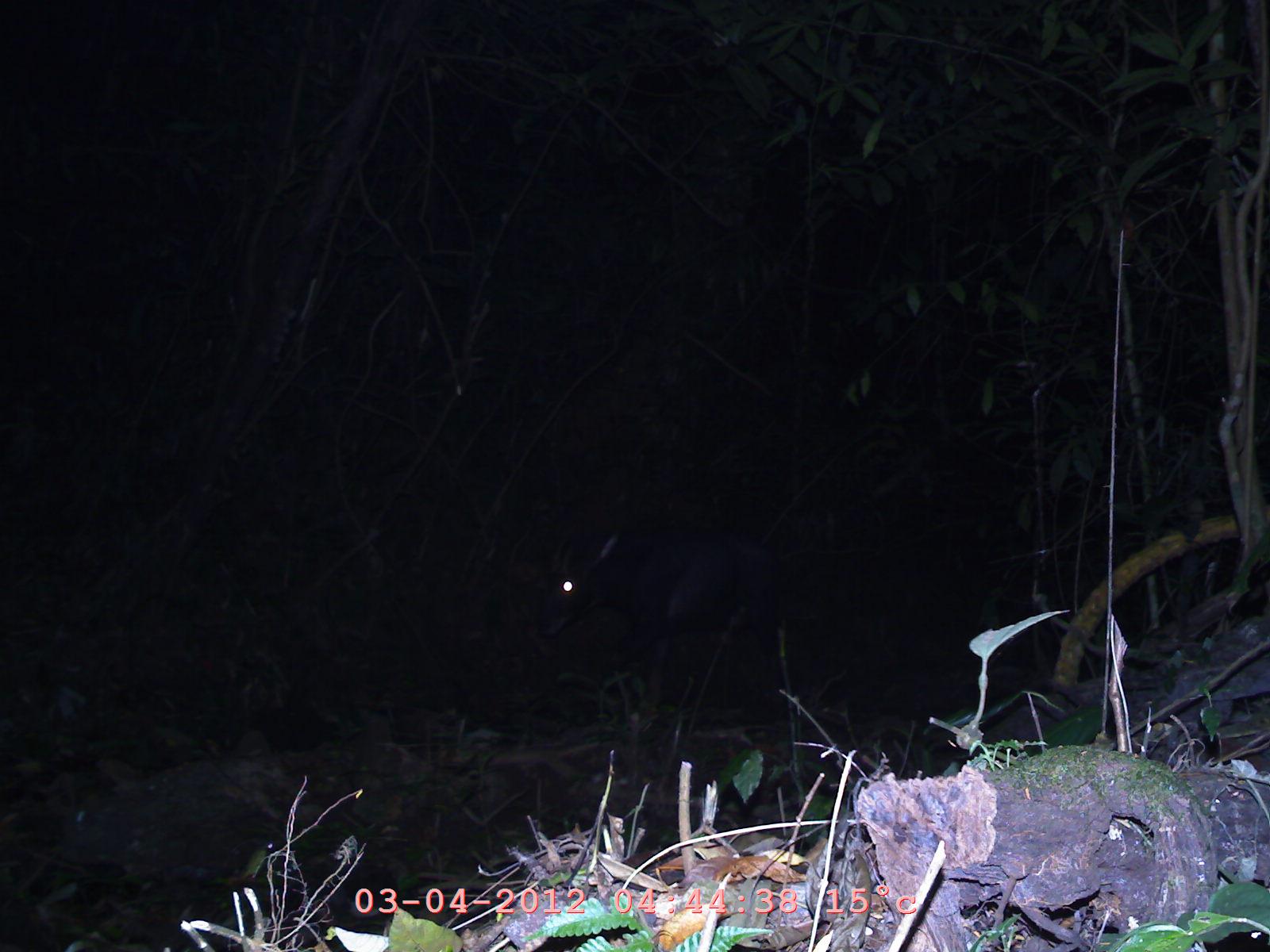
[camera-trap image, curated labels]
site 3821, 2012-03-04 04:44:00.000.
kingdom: Animalia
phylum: Chordata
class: Mammalia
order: Artiodactyla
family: Bovidae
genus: Capricornis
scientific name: Capricornis sumatraensis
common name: chinese serow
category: capricornis milneedwardsii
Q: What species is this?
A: Capricornis milneedwardsii (chinese serow) (Capricornis sumatraensis).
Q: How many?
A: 1.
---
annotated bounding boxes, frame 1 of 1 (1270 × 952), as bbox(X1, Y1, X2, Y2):
capricornis milneedwardsii: bbox(530, 513, 791, 704)